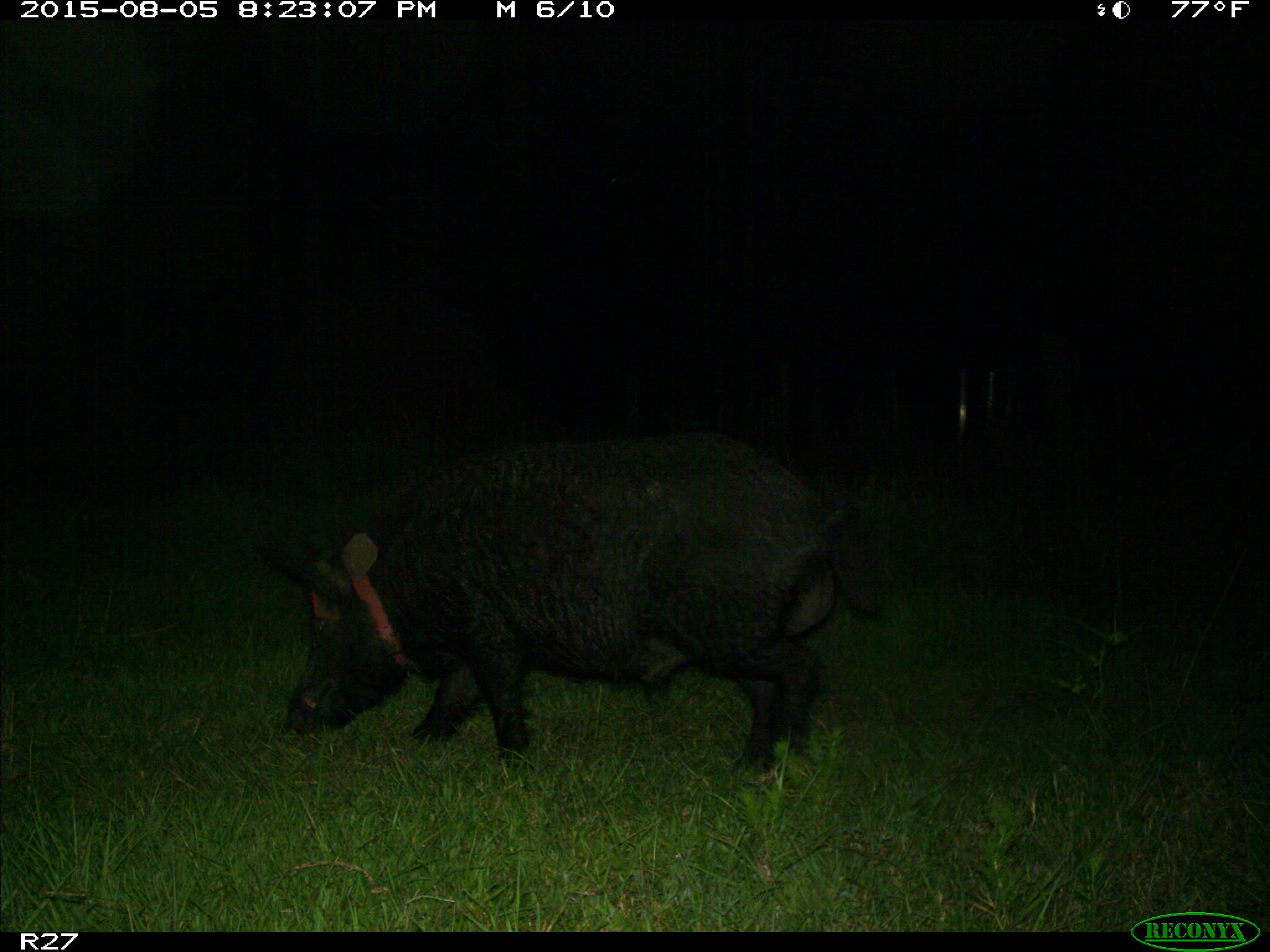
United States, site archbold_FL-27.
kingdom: Animalia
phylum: Chordata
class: Mammalia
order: Artiodactyla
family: Suidae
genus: Sus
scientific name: Sus scrofa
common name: wild boar